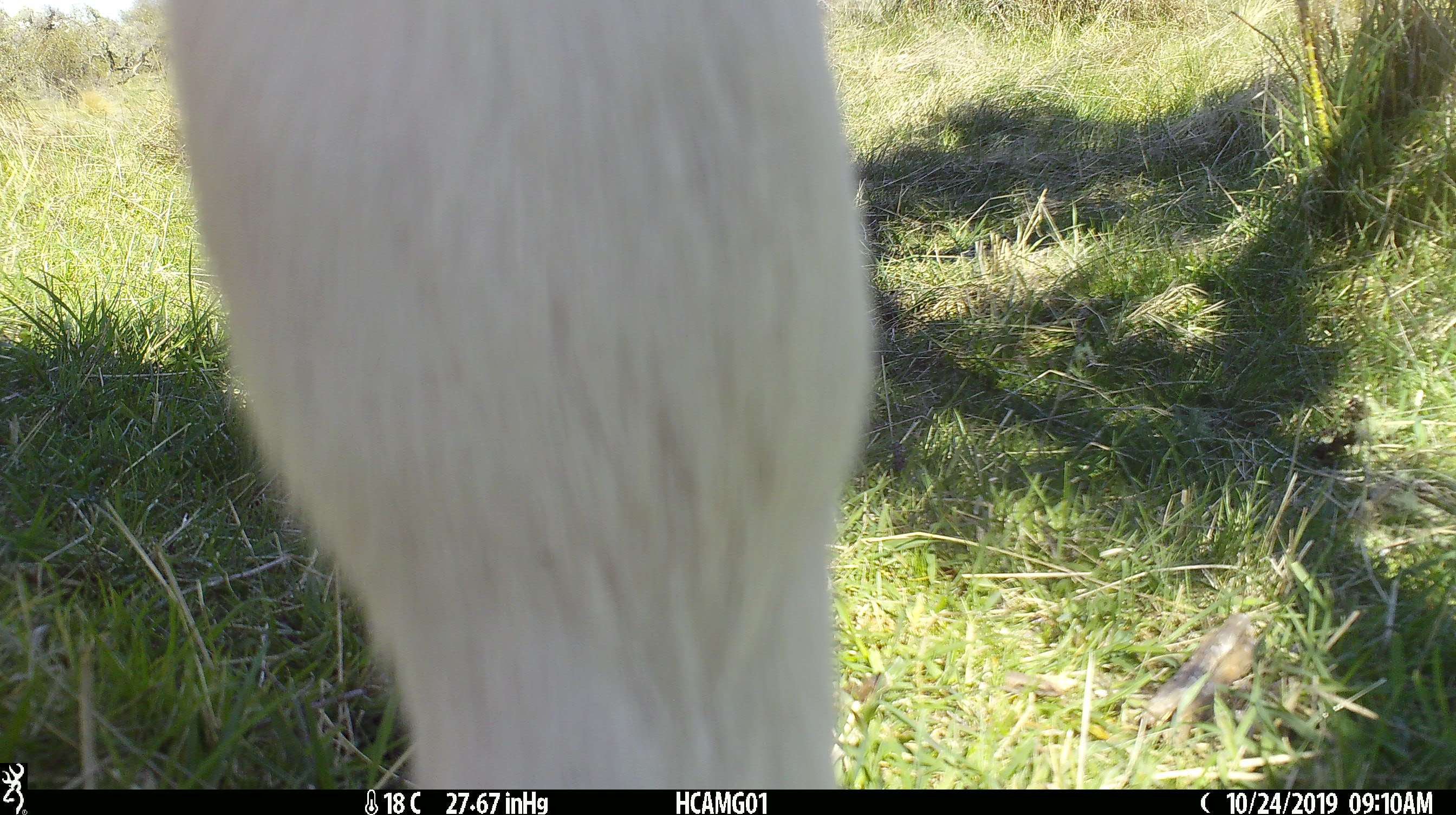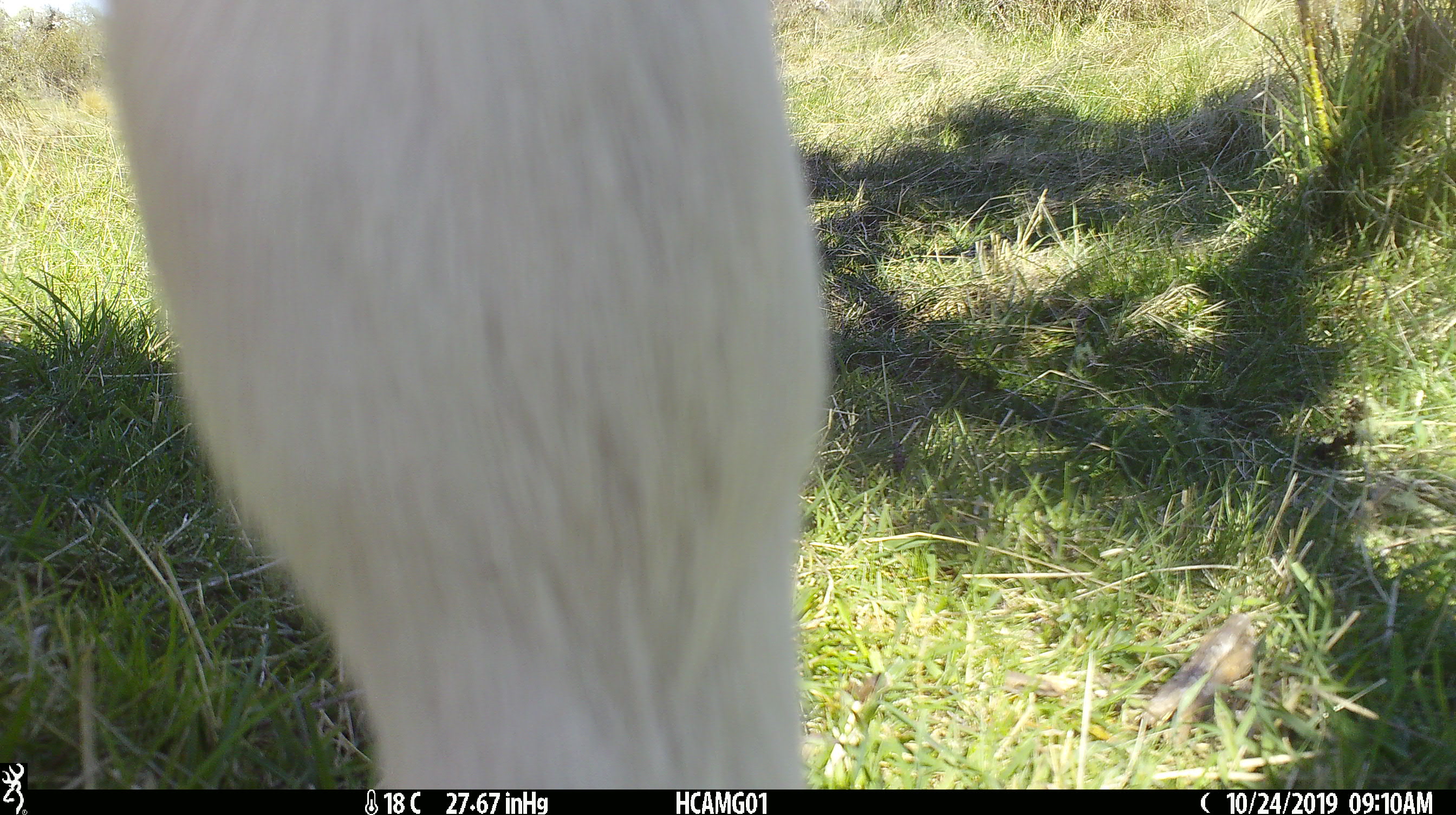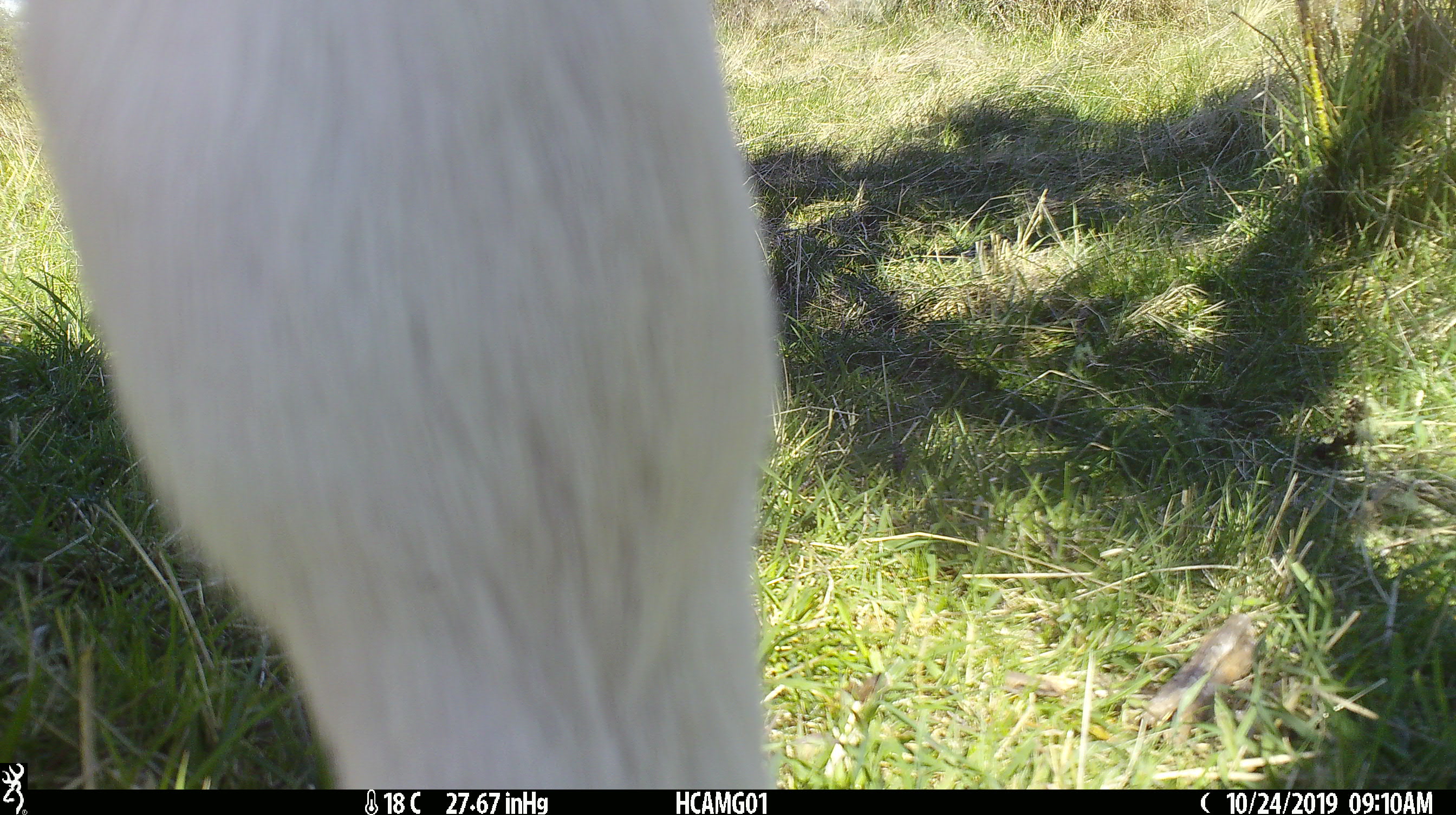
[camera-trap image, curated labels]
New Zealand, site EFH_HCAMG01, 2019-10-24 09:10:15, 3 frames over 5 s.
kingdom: Animalia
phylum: Chordata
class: Mammalia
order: Artiodactyla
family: Bovidae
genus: Bos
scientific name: Bos taurus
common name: domestic cow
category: cow